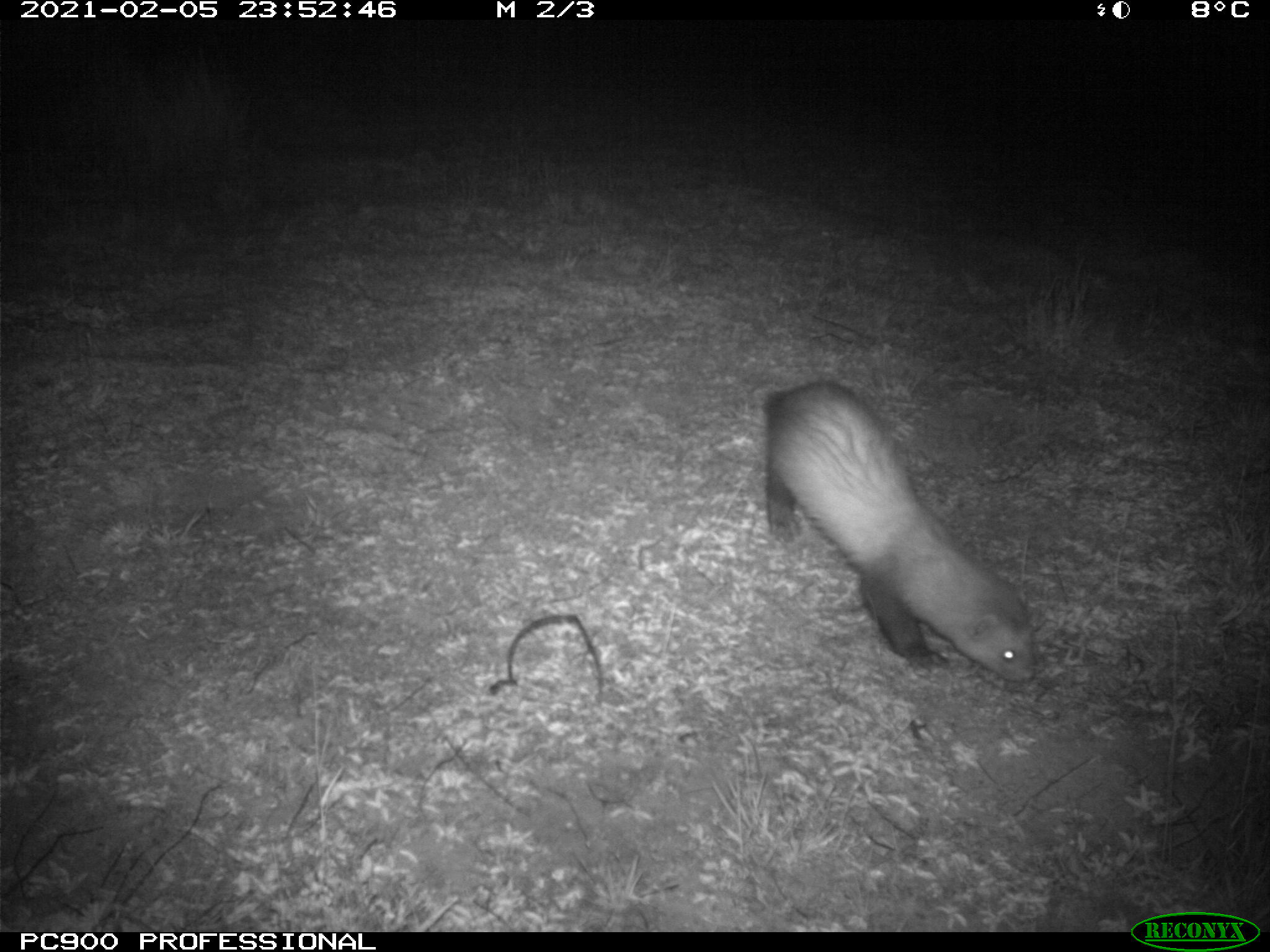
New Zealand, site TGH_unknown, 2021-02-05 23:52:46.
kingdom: Animalia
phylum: Chordata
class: Mammalia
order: Carnivora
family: Mustelidae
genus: Mustela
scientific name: Mustela furo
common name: ferret